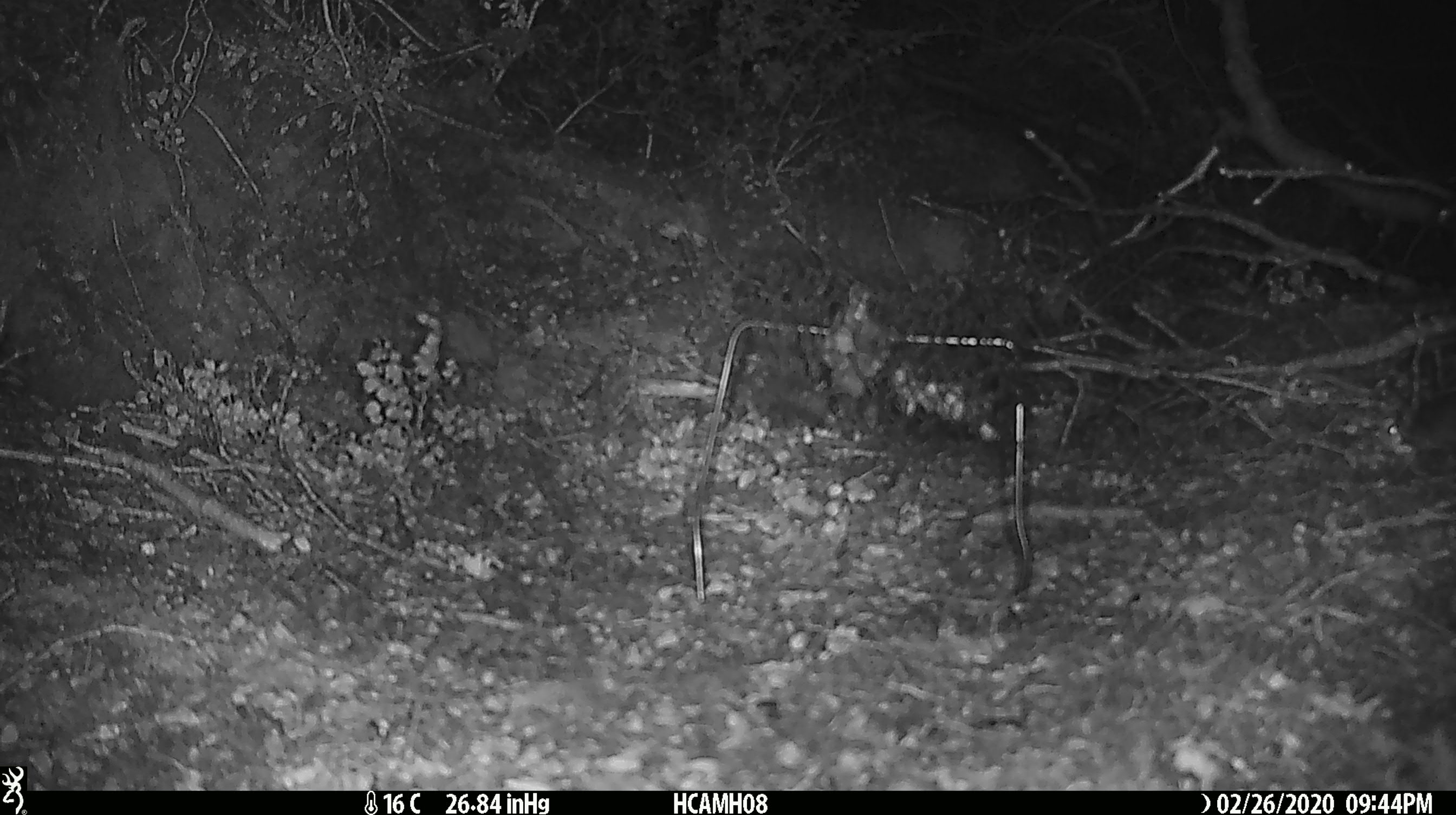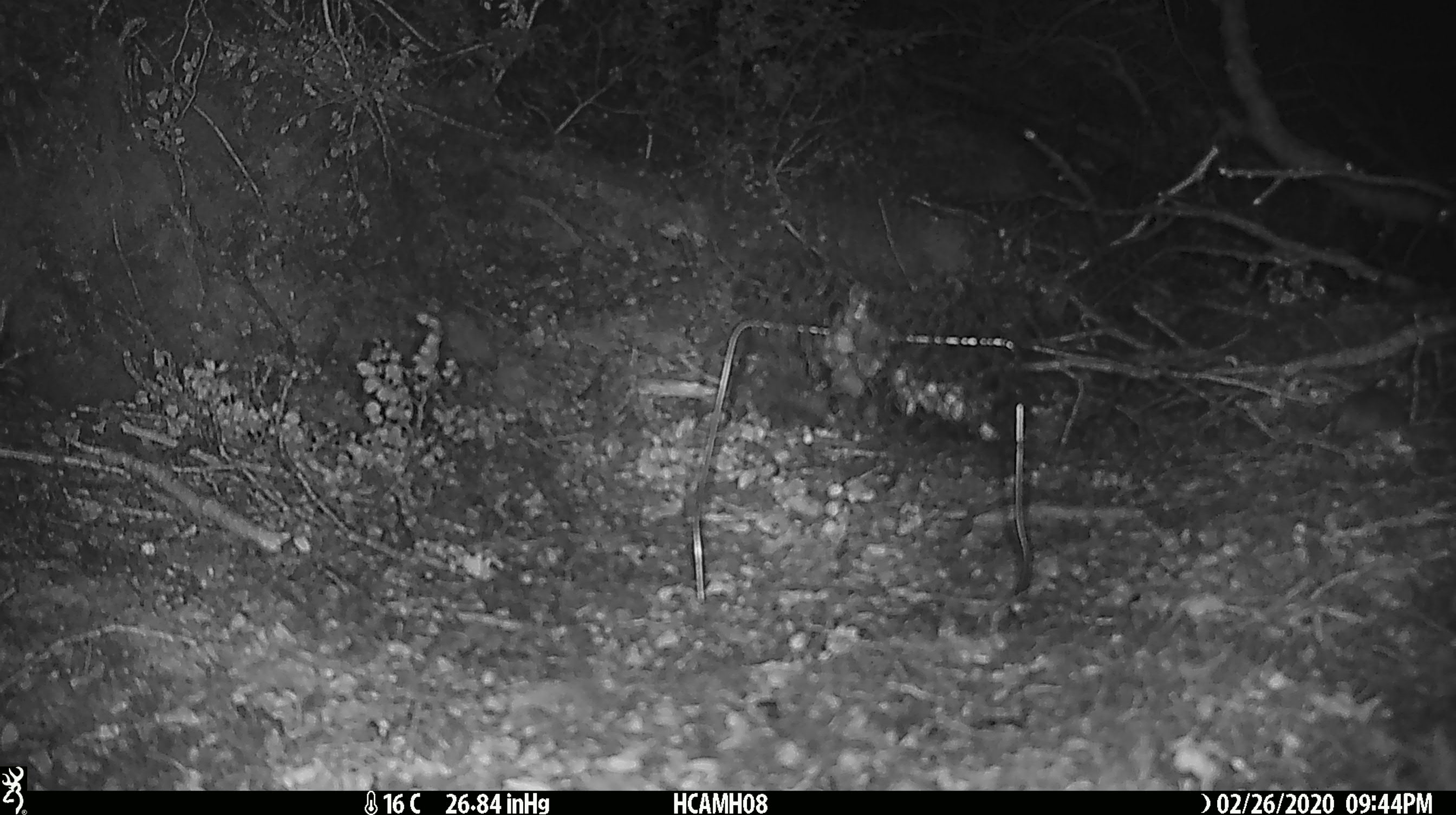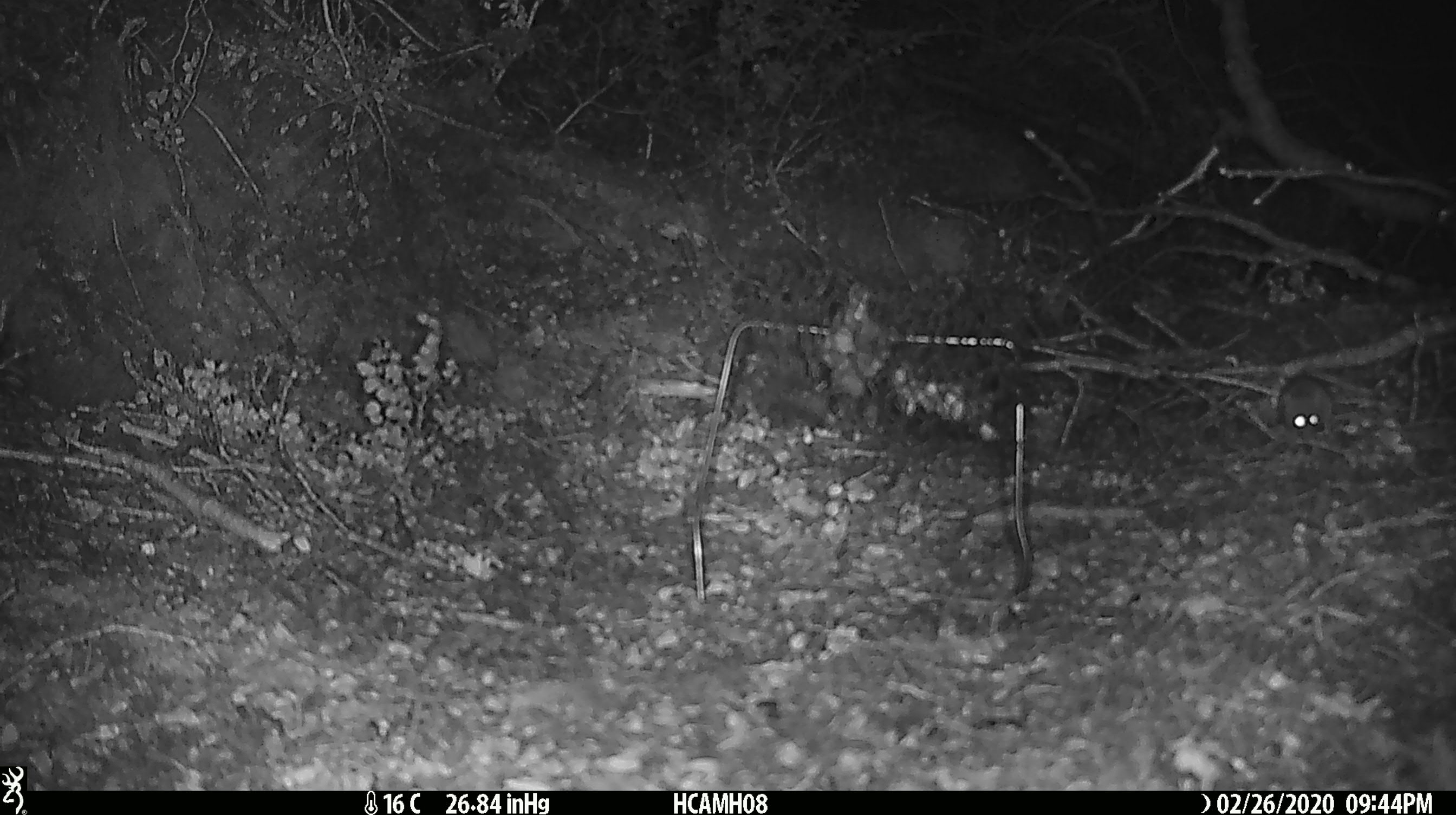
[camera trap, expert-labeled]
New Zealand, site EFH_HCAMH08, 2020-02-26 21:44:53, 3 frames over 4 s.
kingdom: Animalia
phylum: Chordata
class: Mammalia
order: Rodentia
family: Muridae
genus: Mus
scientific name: Mus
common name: mouse